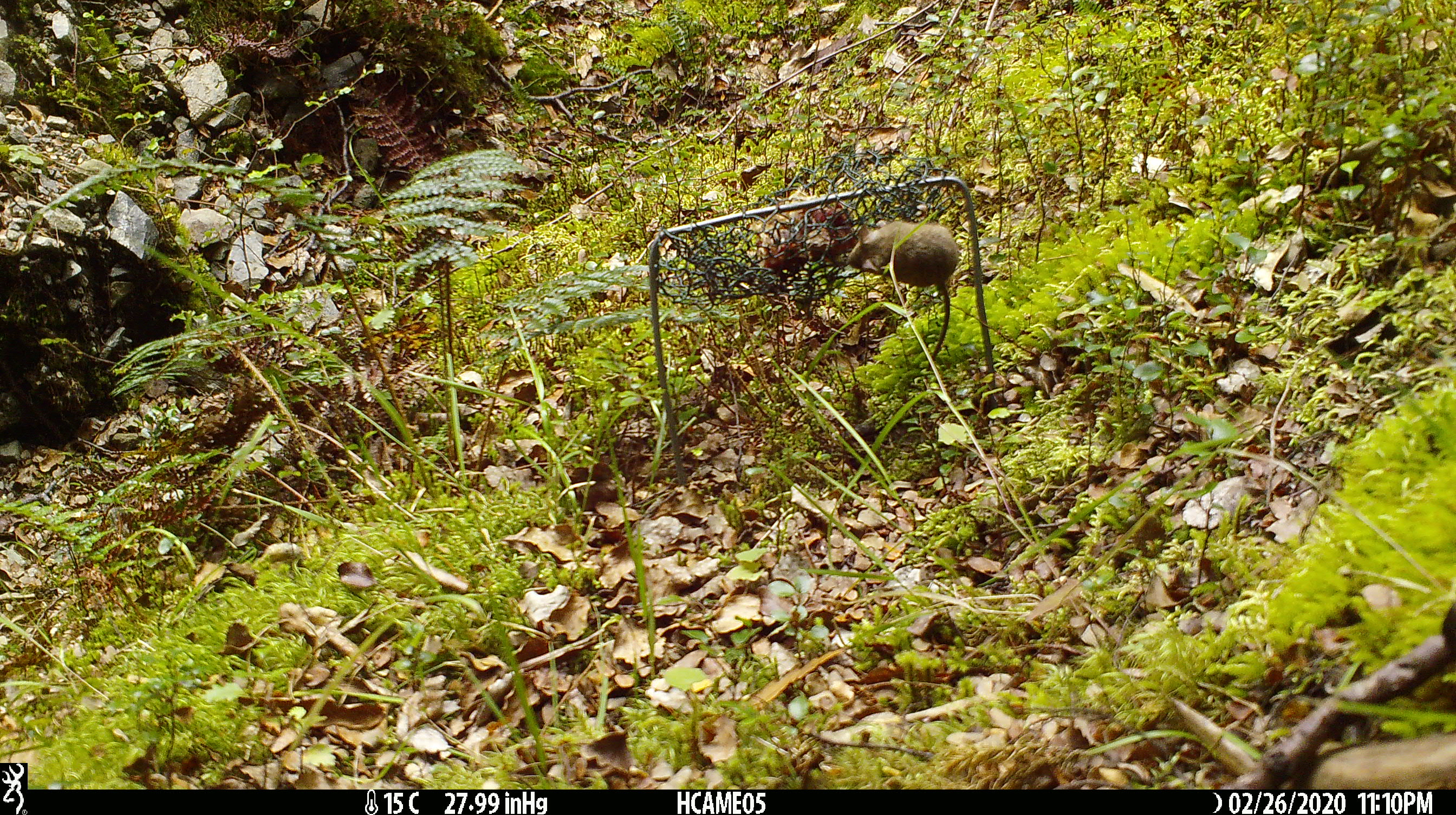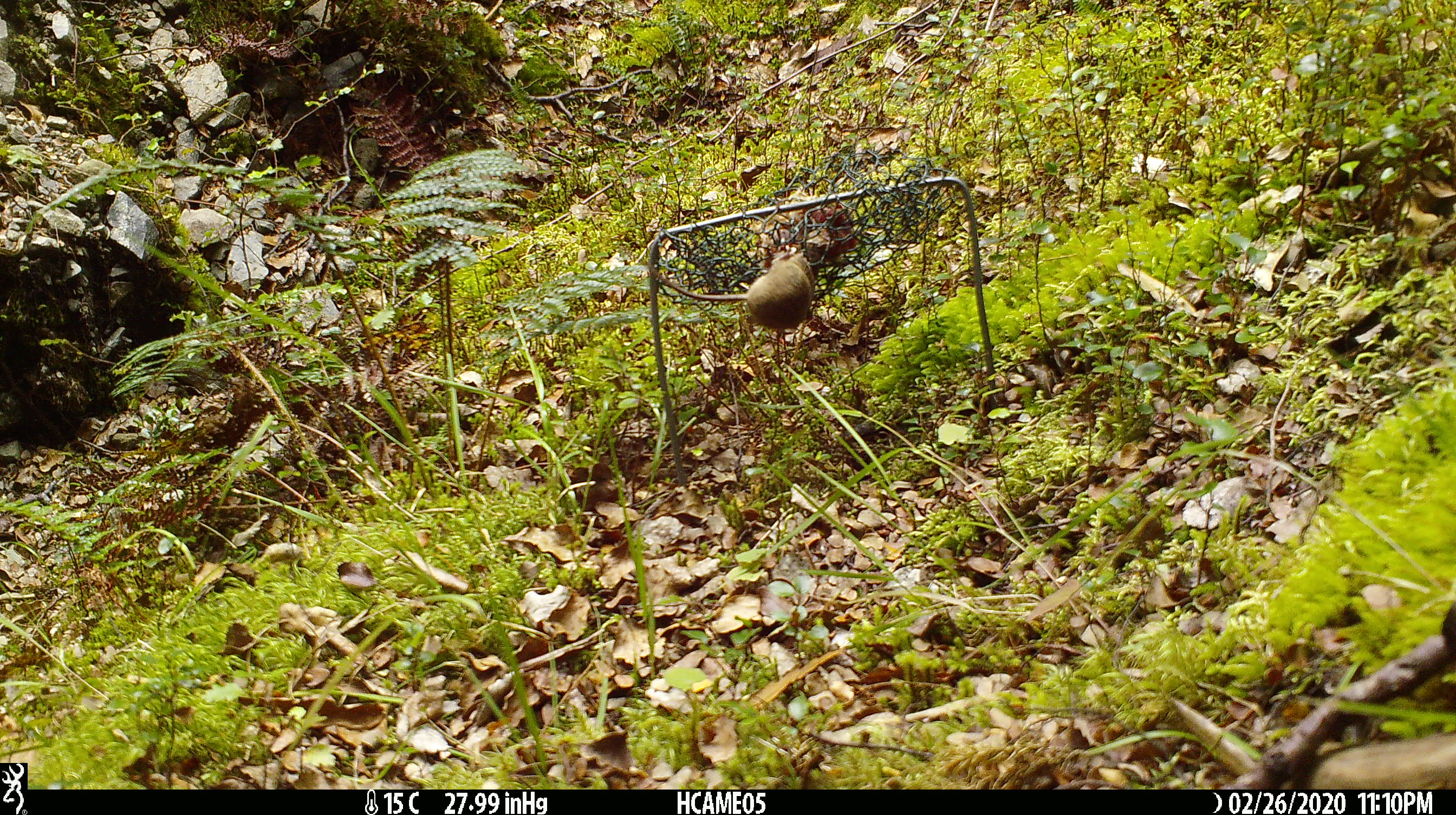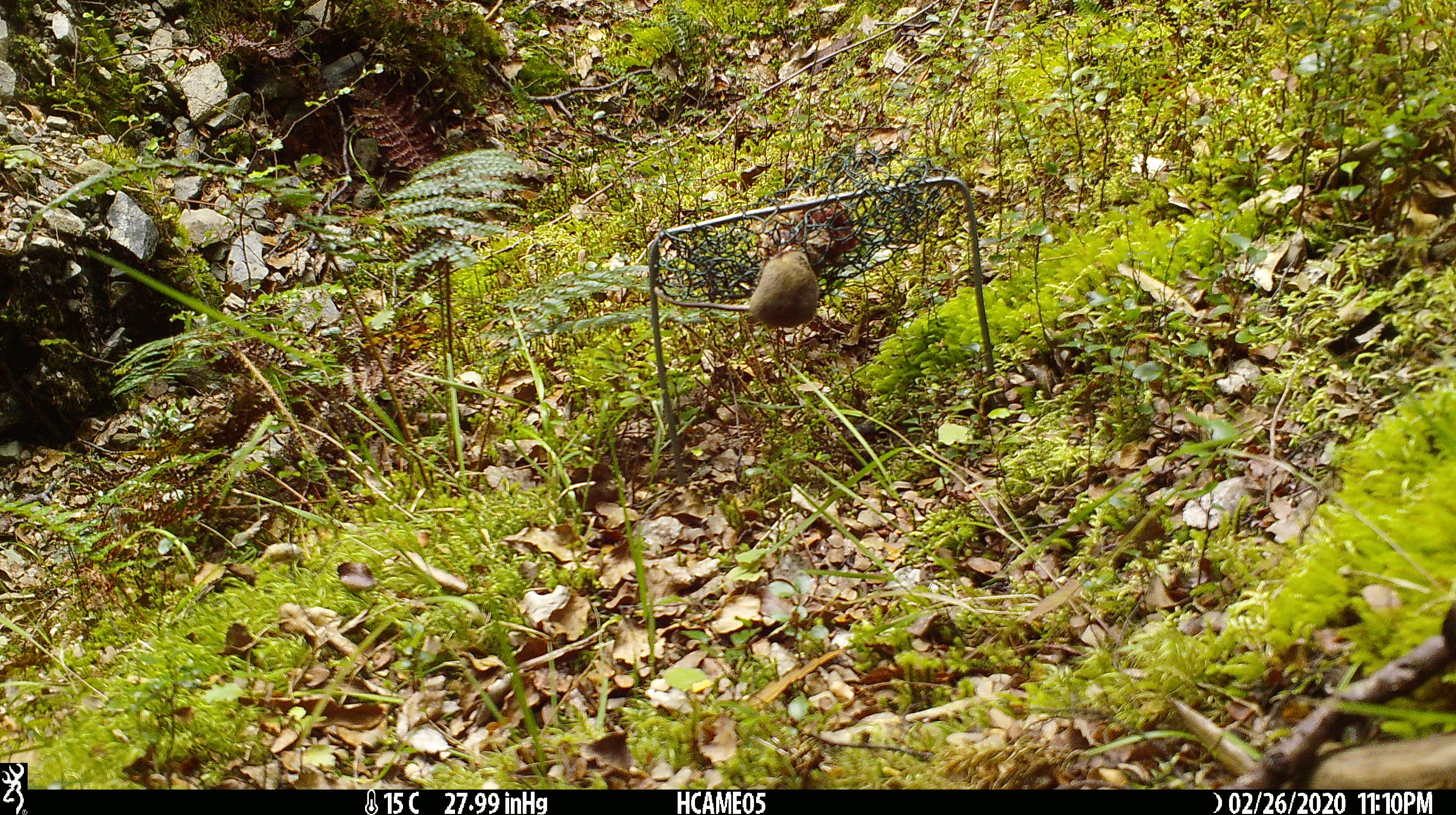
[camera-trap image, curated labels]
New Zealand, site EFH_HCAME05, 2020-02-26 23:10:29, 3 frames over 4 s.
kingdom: Animalia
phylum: Chordata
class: Mammalia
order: Rodentia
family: Muridae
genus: Mus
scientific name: Mus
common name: mouse